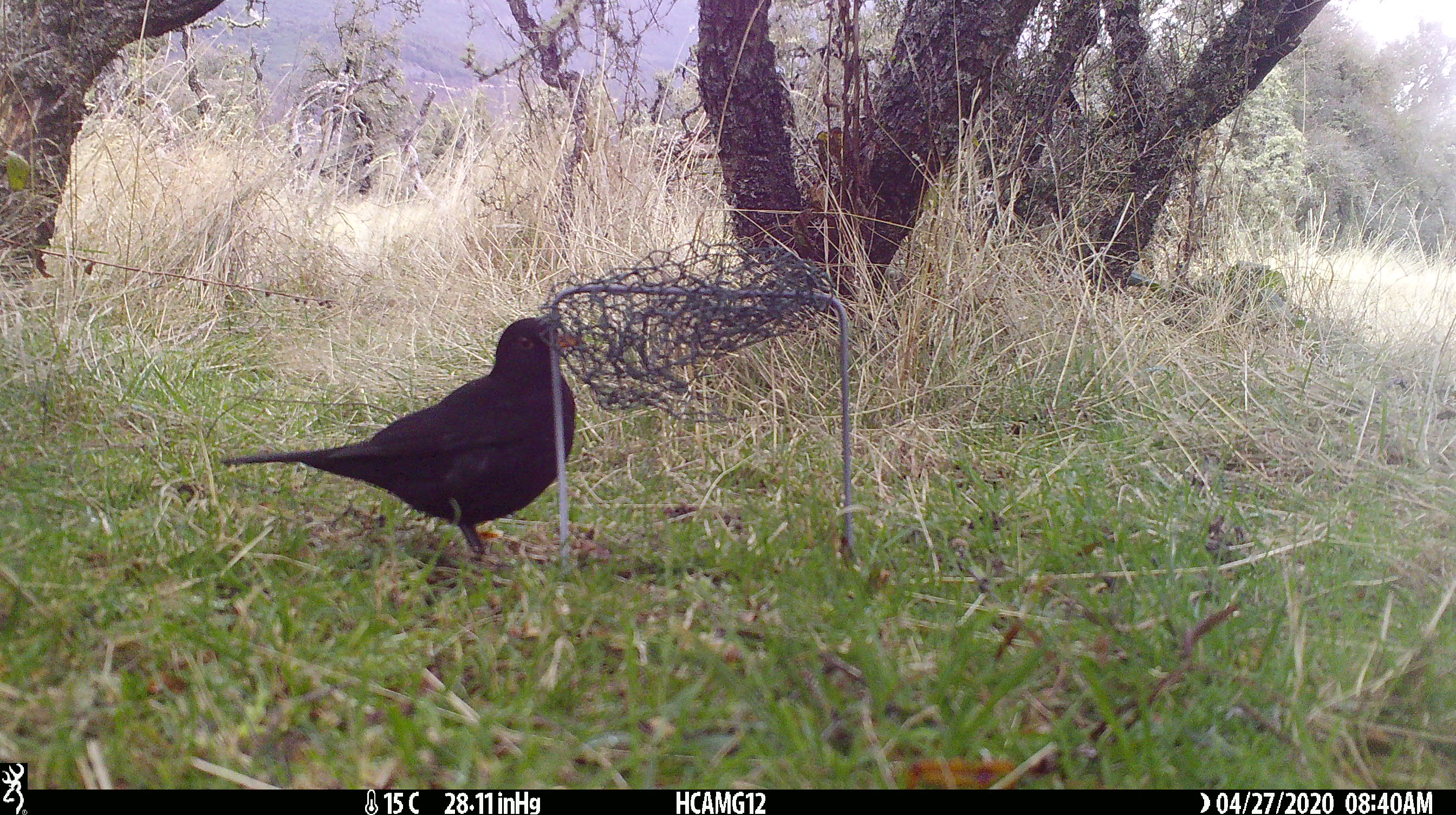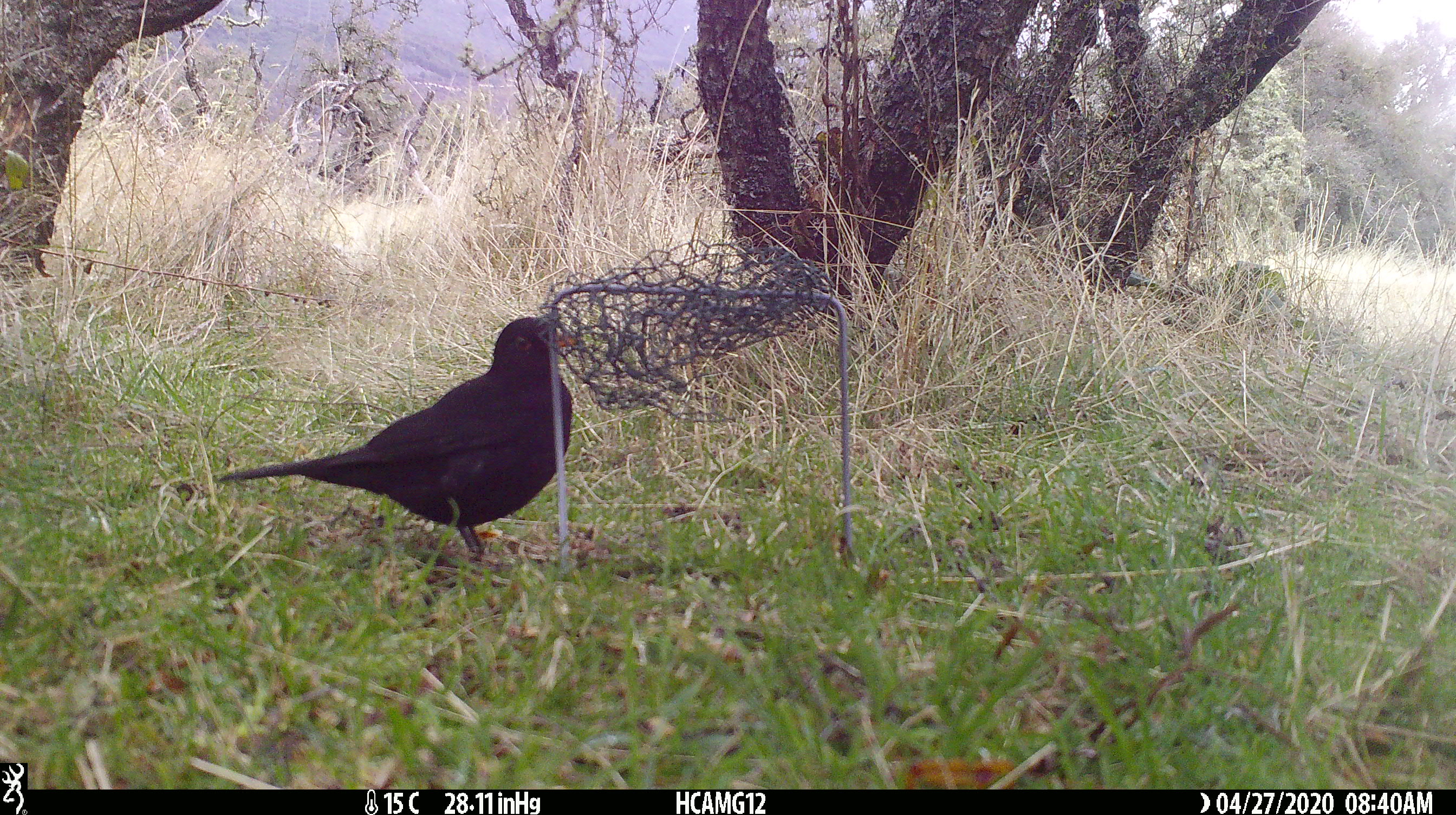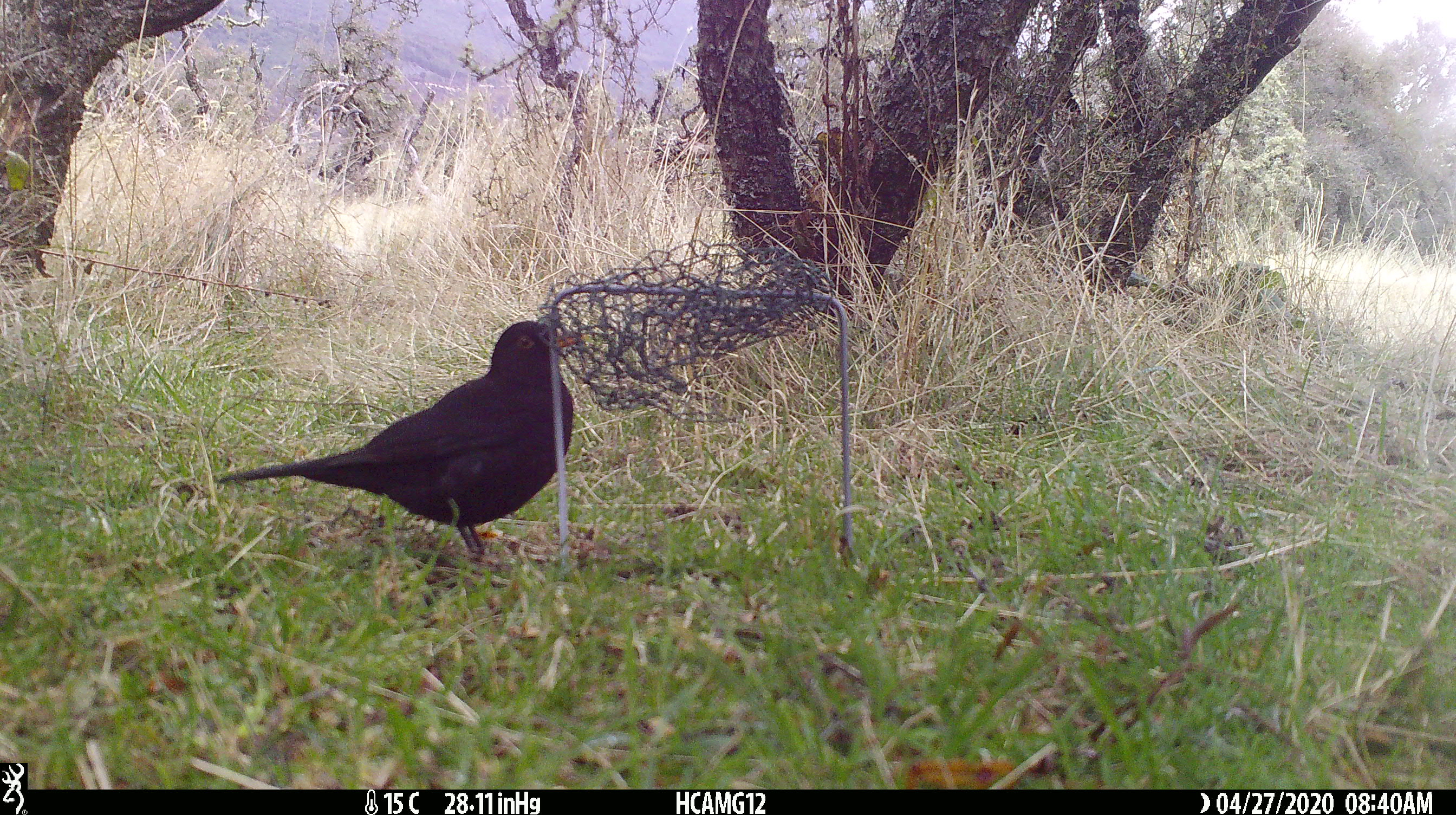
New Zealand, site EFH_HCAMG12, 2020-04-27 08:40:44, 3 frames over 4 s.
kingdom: Animalia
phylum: Chordata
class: Aves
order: Passeriformes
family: Turdidae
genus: Turdus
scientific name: Turdus merula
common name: eurasian blackbird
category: blackbird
Blackbird (eurasian blackbird) (Turdus merula).